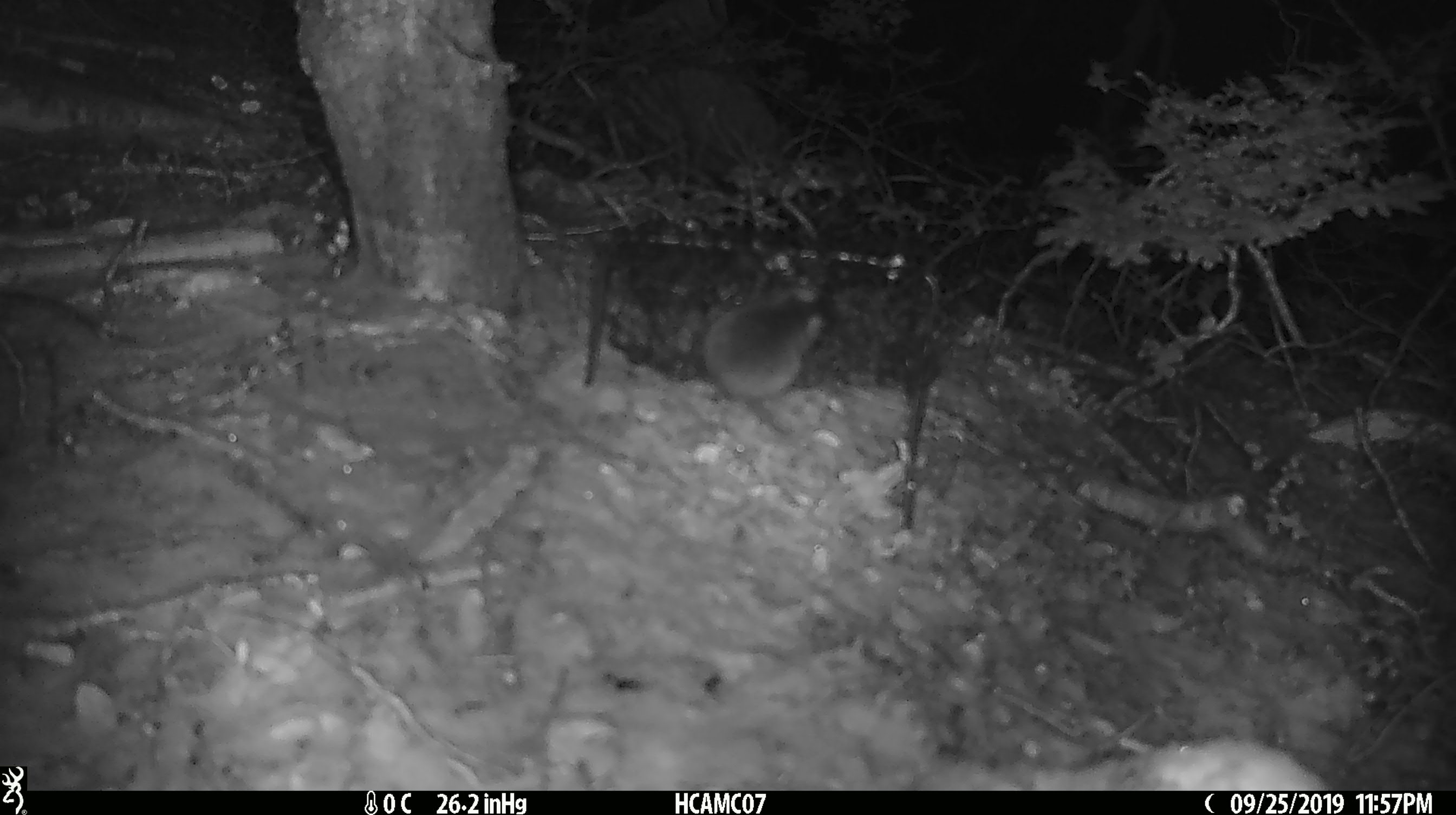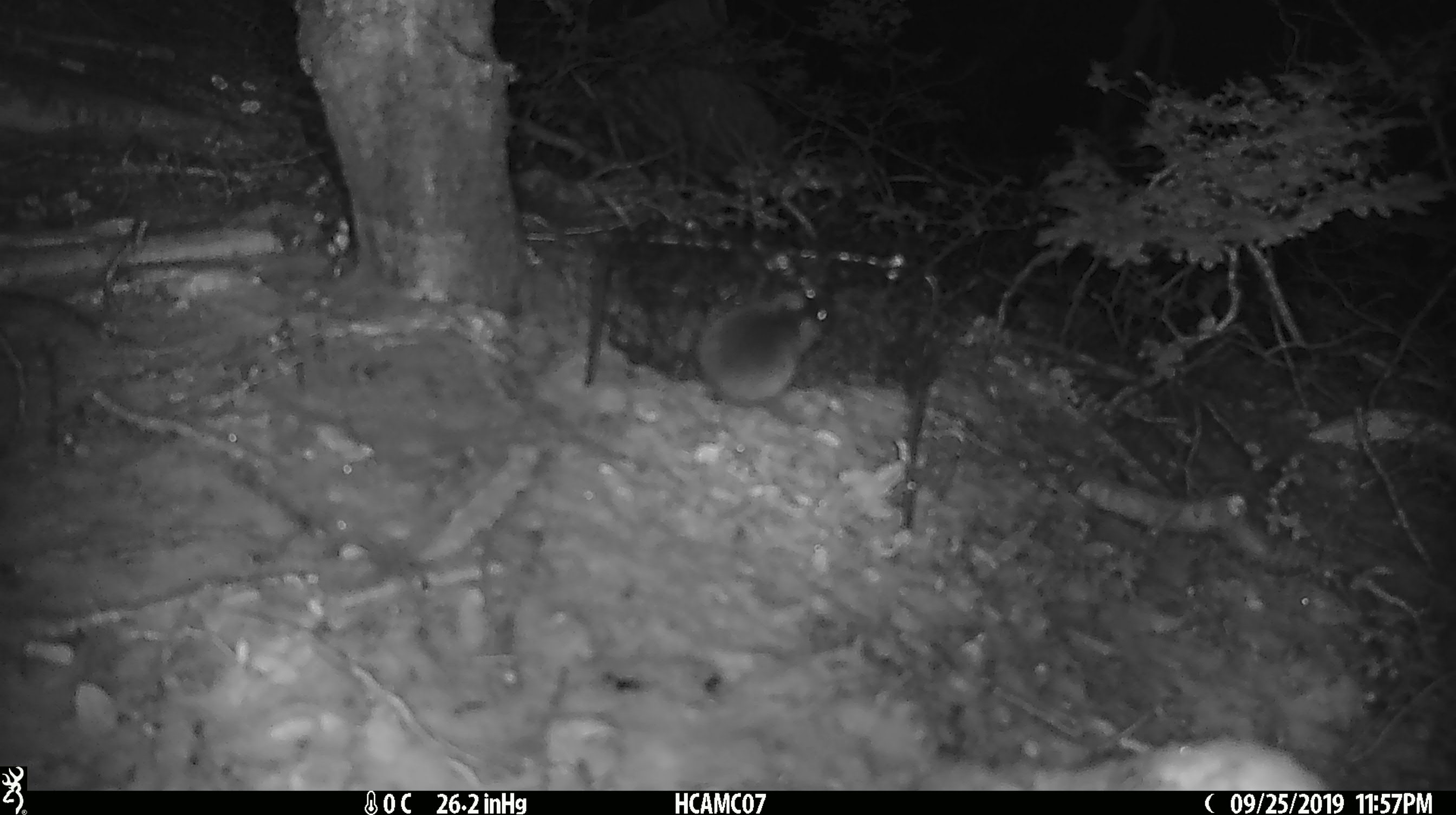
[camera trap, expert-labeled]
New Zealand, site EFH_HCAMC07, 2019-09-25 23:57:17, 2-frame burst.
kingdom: Animalia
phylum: Chordata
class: Mammalia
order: Rodentia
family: Muridae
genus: Mus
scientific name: Mus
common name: mouse